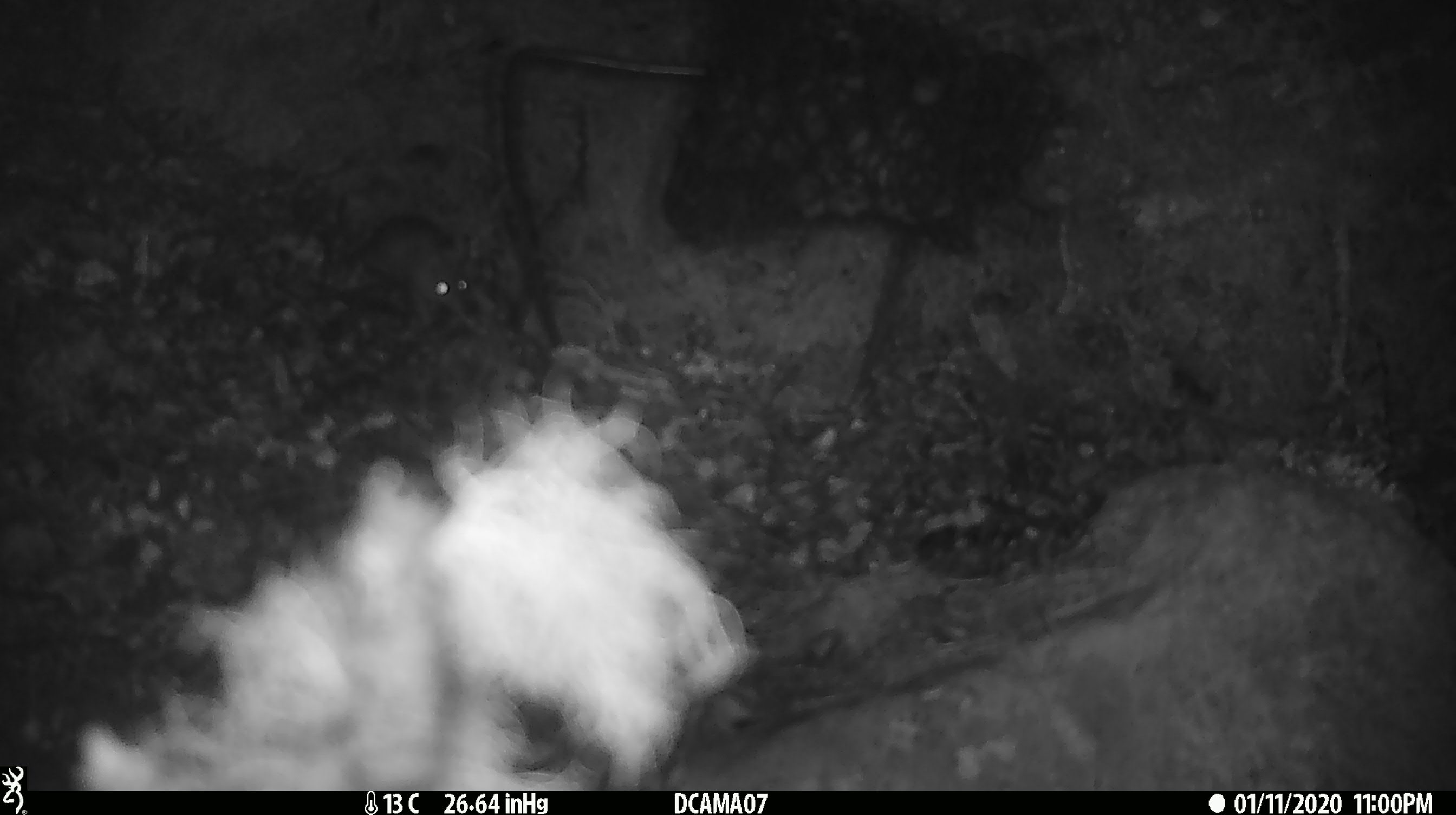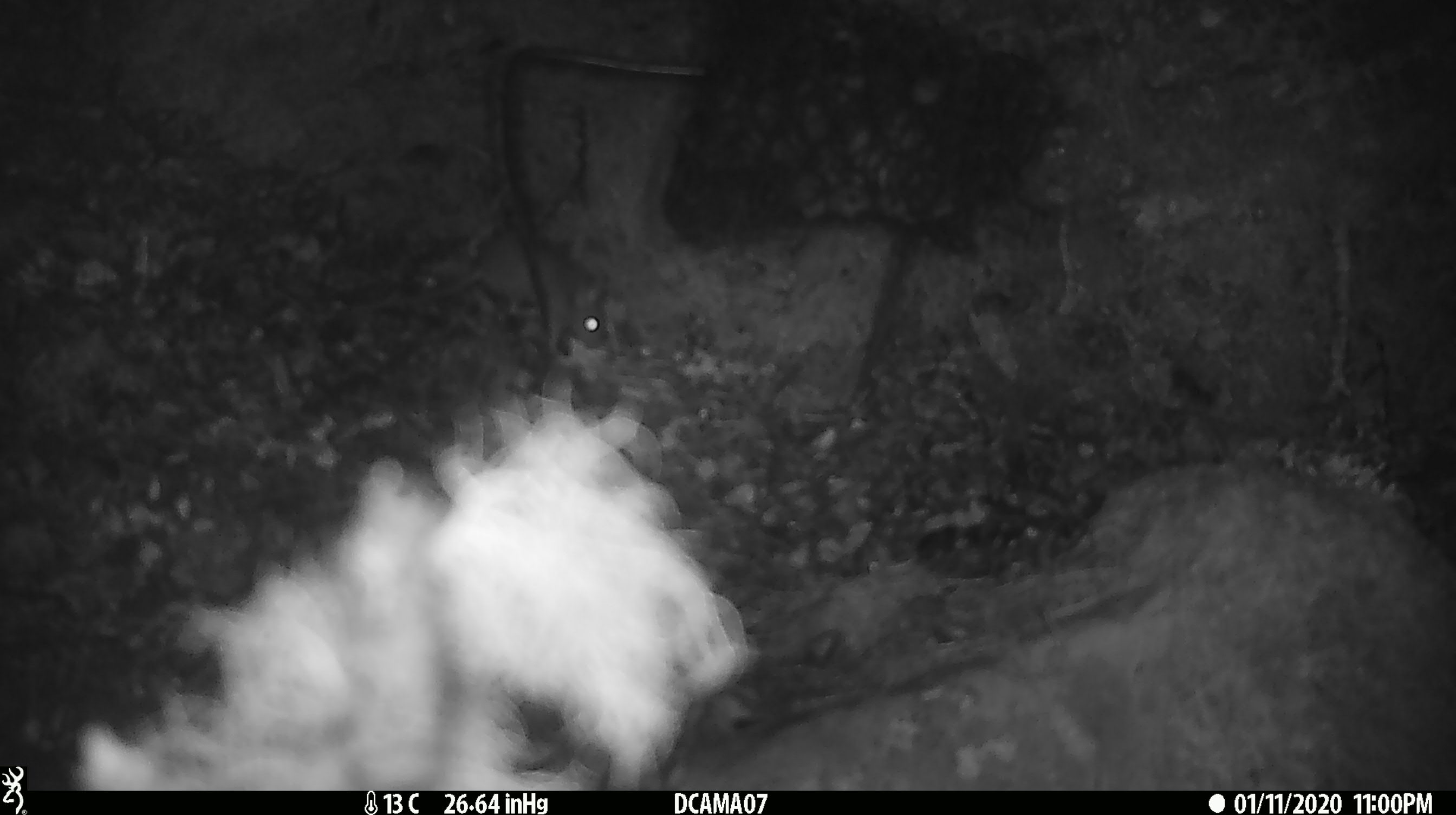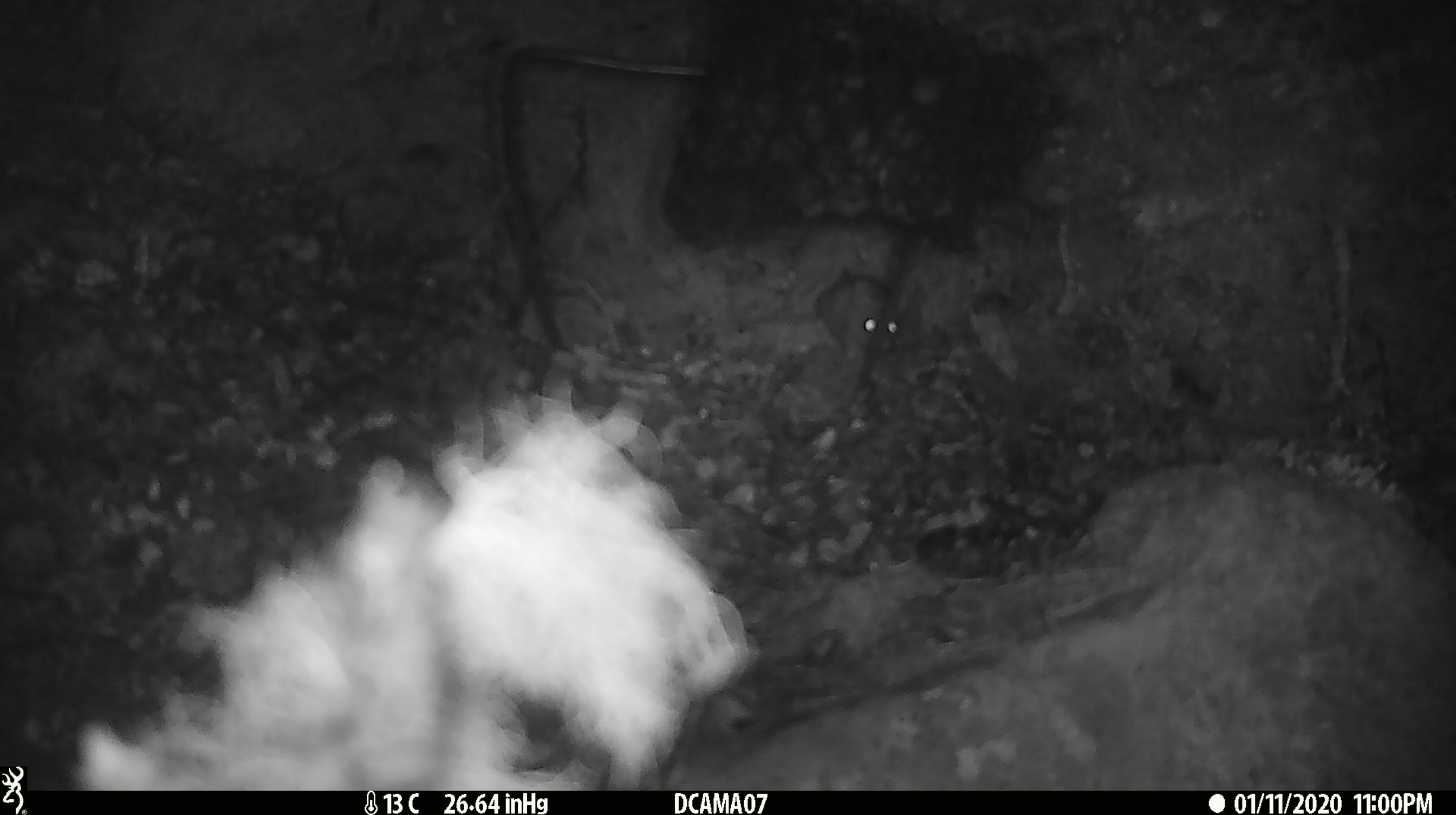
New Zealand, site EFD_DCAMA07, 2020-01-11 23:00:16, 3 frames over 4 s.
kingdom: Animalia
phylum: Chordata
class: Mammalia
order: Rodentia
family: Muridae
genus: Mus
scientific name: Mus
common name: mouse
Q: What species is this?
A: Mouse (Mus).